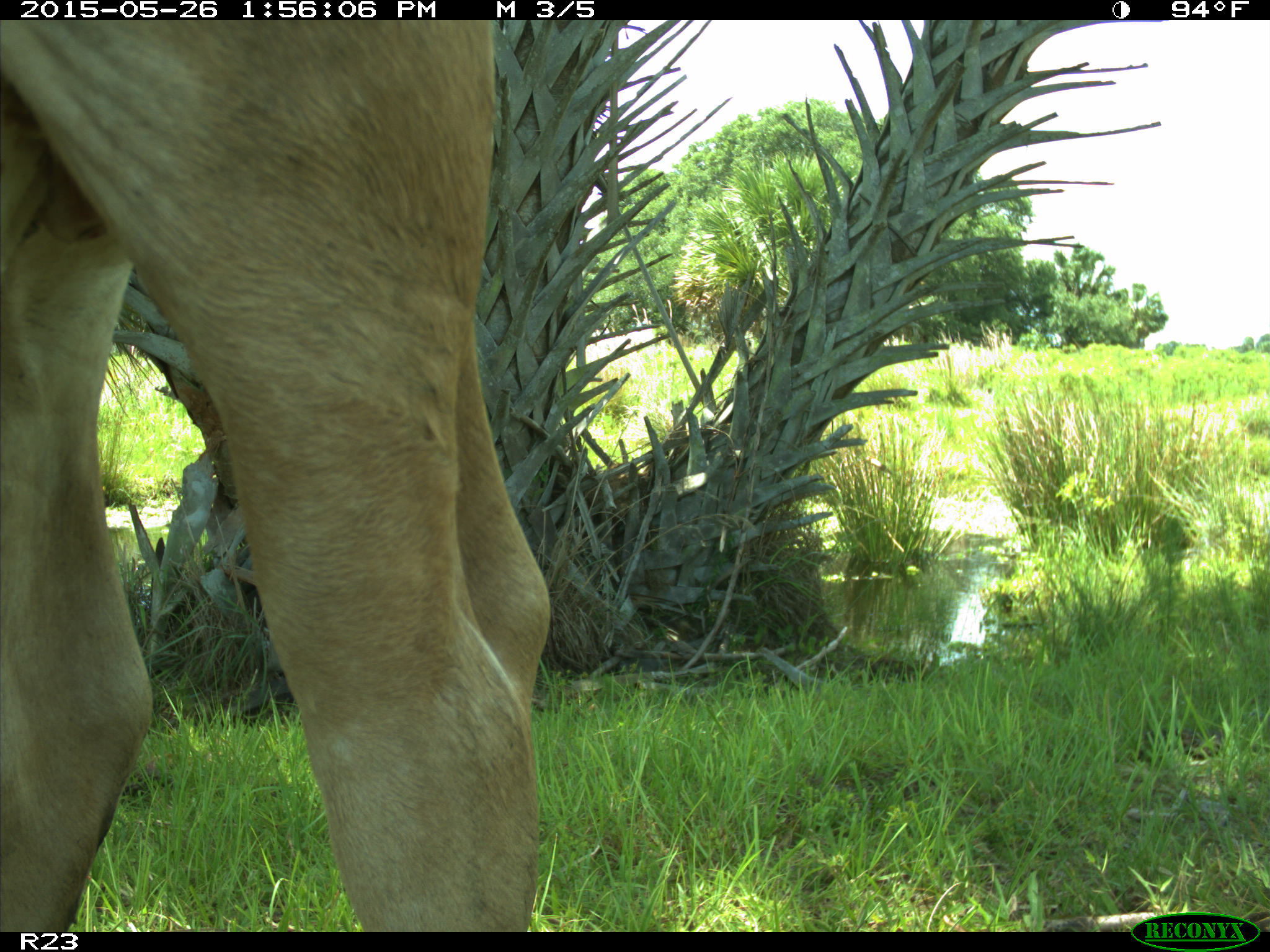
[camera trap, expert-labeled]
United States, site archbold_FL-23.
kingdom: Animalia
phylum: Chordata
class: Mammalia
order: Artiodactyla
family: Bovidae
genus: Bos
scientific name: Bos taurus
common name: domestic cow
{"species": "Bos taurus (domestic cow)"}